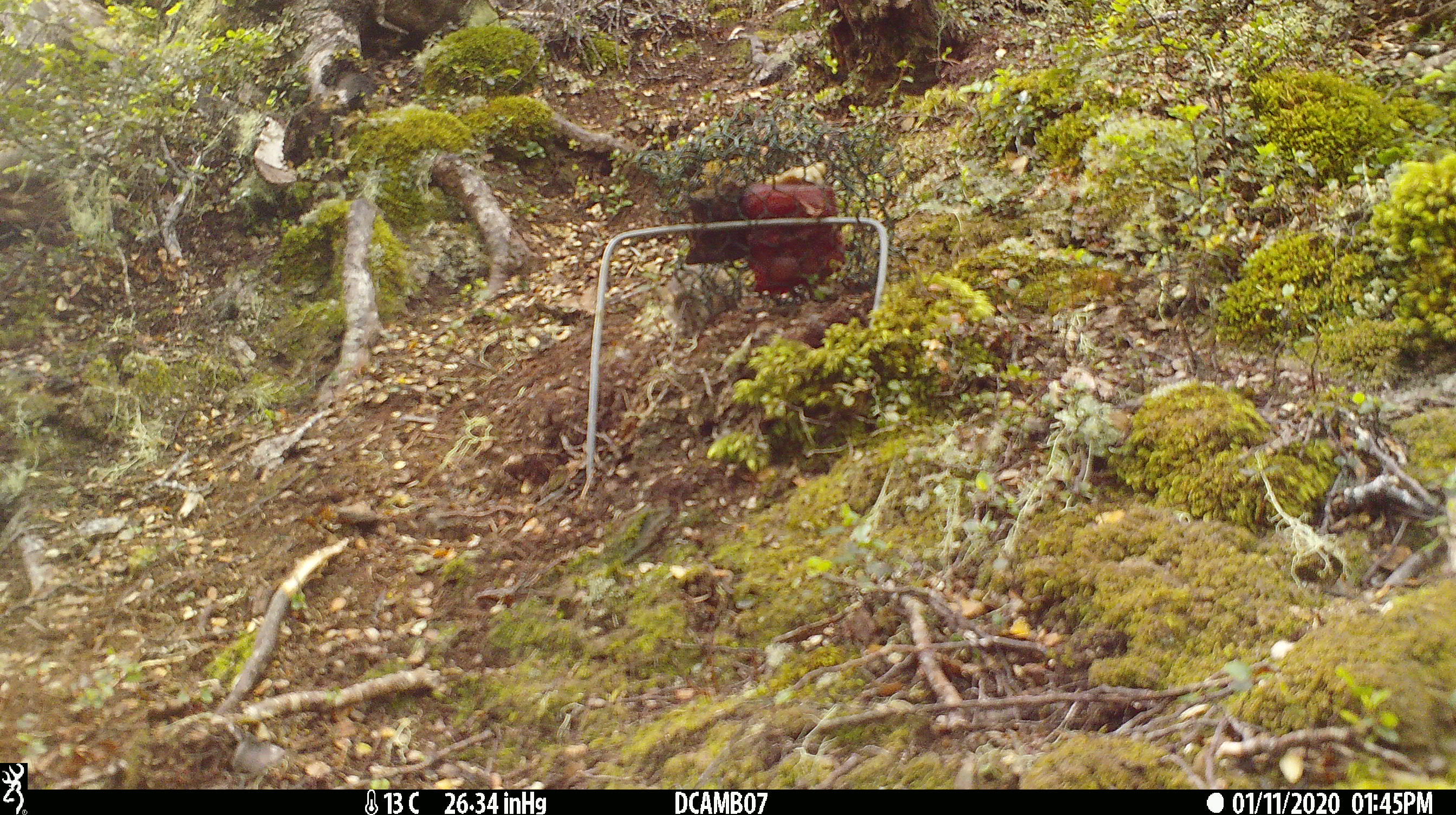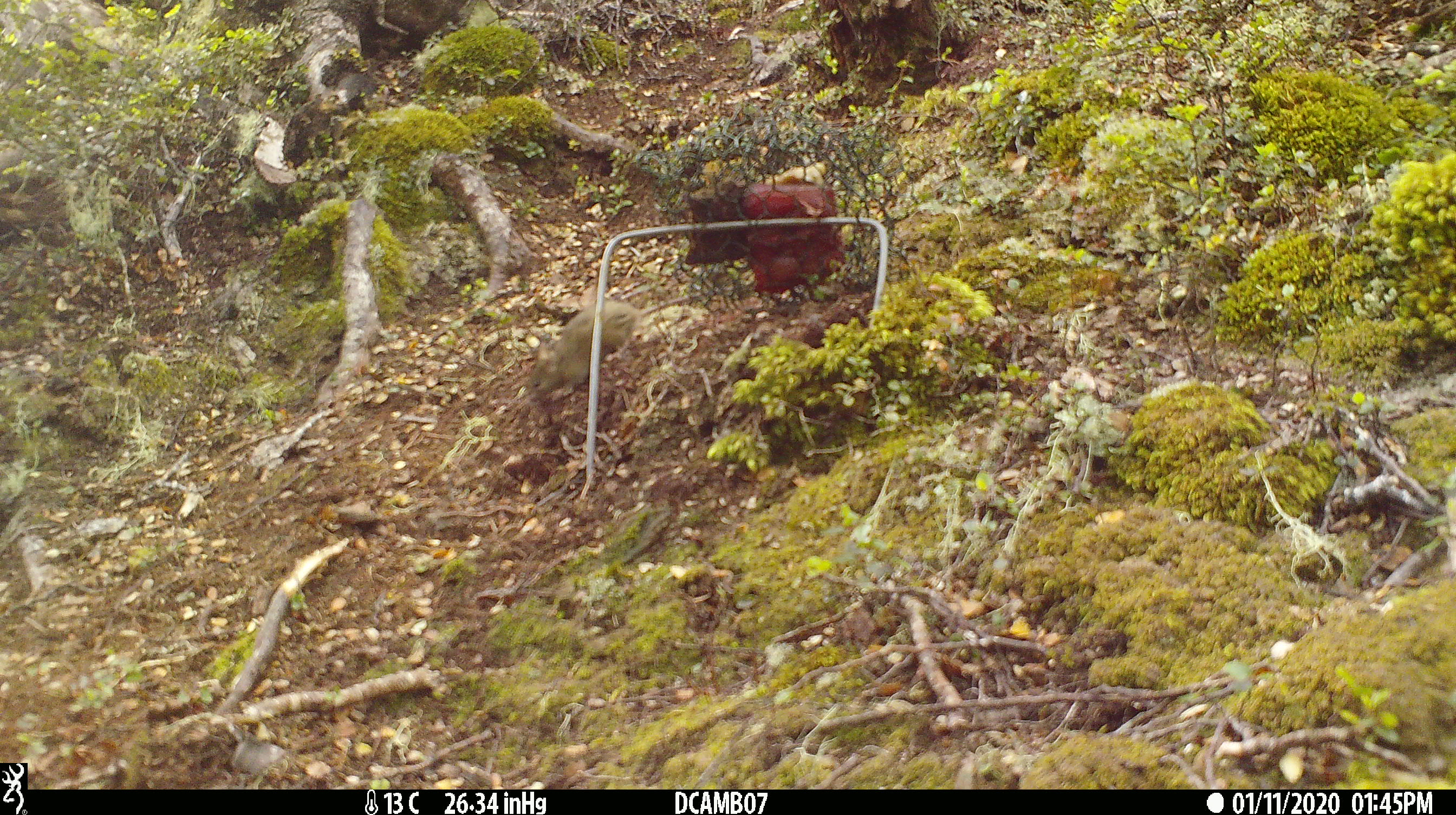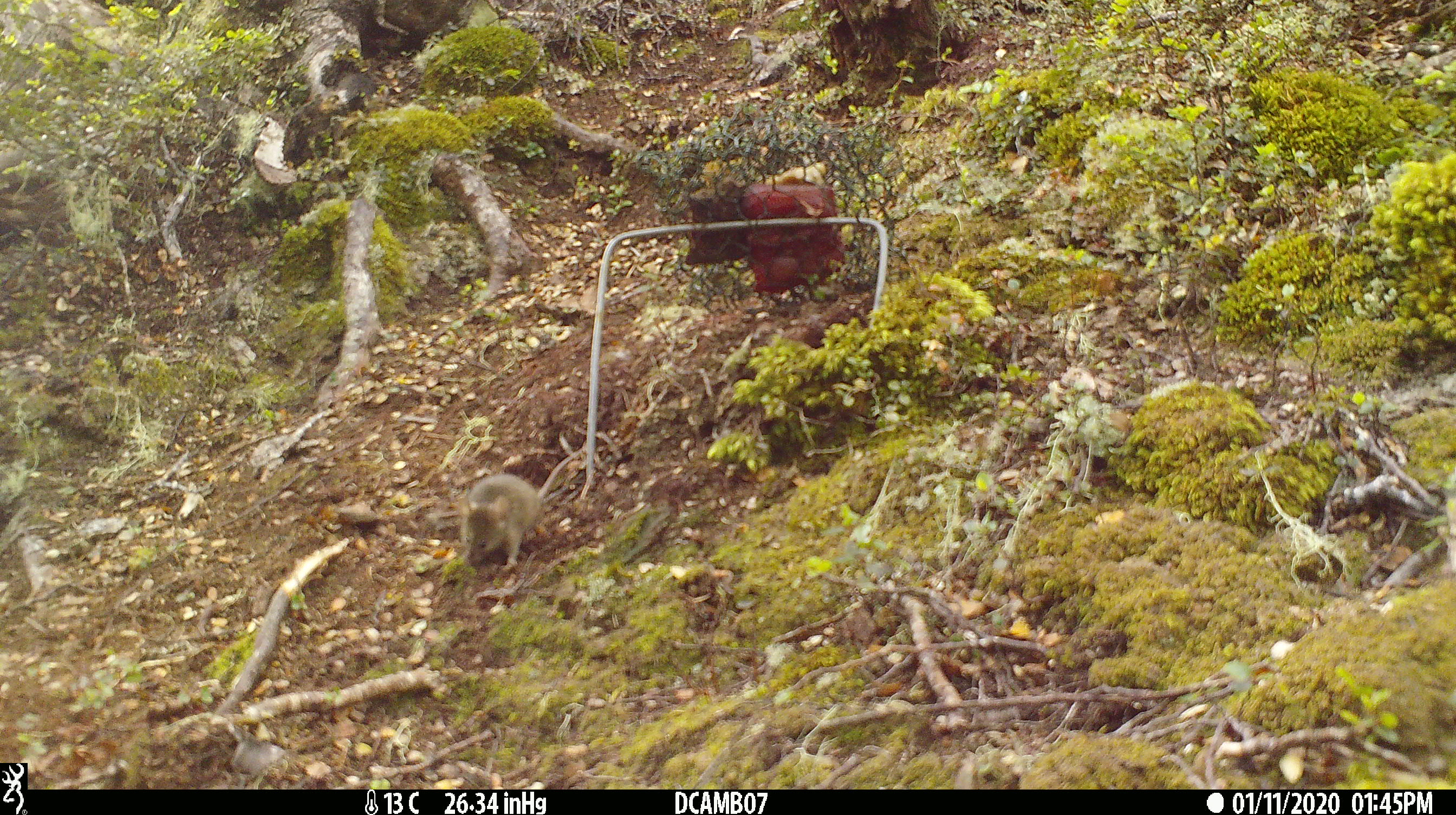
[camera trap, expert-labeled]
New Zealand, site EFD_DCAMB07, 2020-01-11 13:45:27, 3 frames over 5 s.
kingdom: Animalia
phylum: Chordata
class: Mammalia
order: Rodentia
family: Muridae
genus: Mus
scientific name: Mus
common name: mouse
Mouse (Mus).